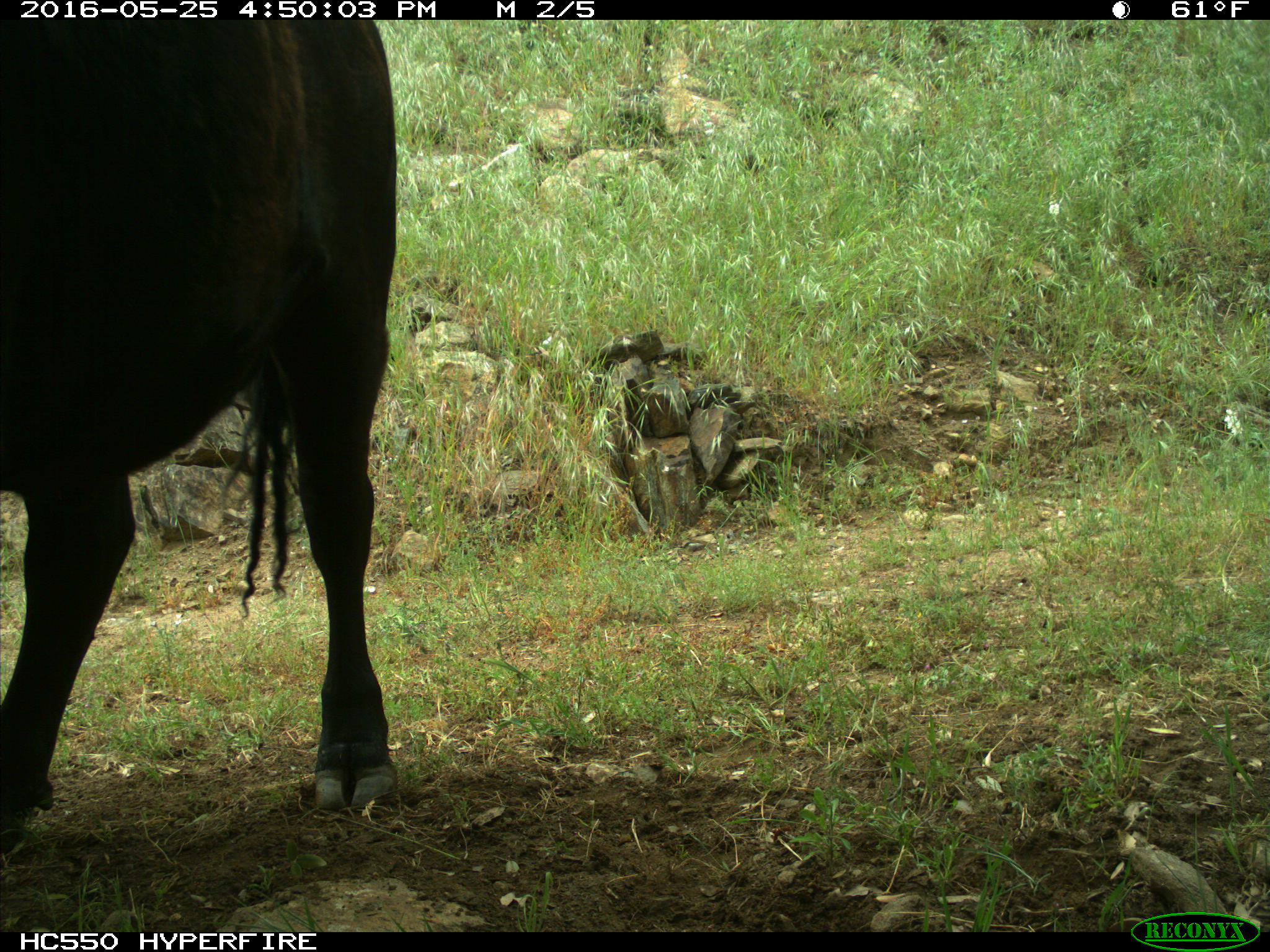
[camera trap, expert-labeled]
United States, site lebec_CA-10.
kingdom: Animalia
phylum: Chordata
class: Mammalia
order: Artiodactyla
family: Bovidae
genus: Bos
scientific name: Bos taurus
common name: domestic cow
Bos taurus (domestic cow).